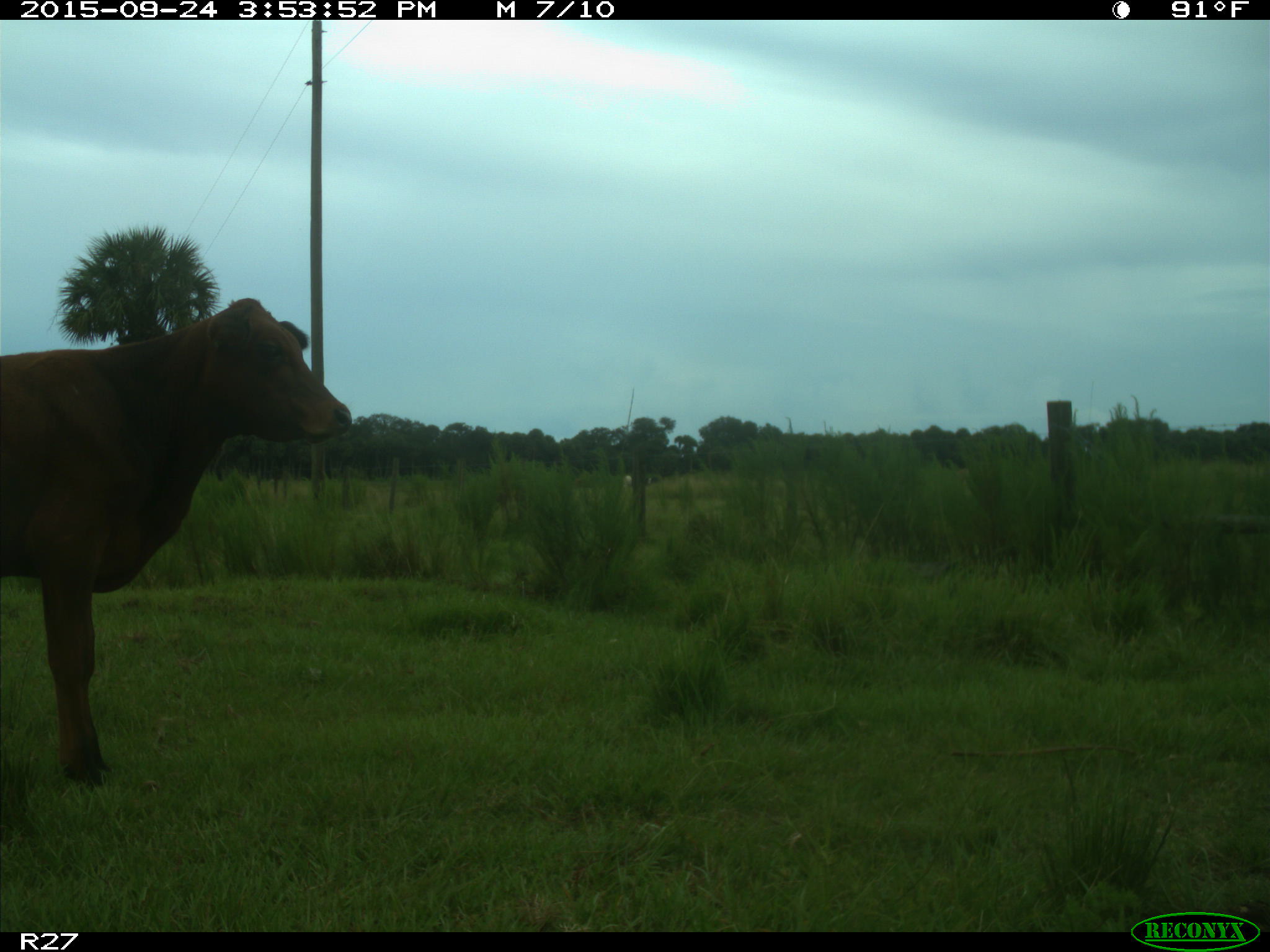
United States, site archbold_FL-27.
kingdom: Animalia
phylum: Chordata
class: Mammalia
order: Artiodactyla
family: Bovidae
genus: Bos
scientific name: Bos taurus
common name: domestic cow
Bos taurus (domestic cow).